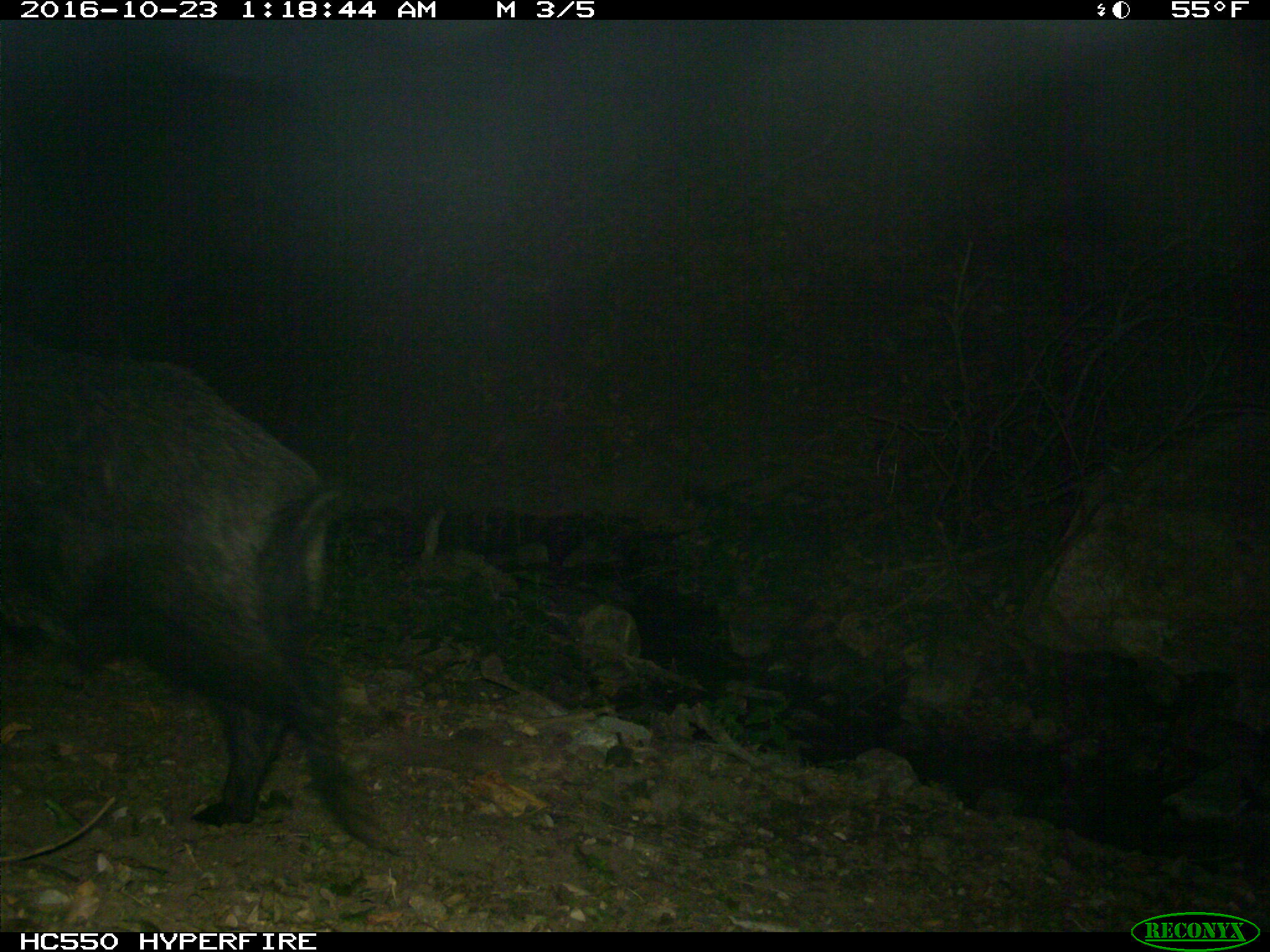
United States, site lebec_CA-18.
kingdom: Animalia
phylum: Chordata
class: Mammalia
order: Artiodactyla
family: Suidae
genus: Sus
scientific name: Sus scrofa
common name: wild boar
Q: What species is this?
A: Sus scrofa (wild boar).